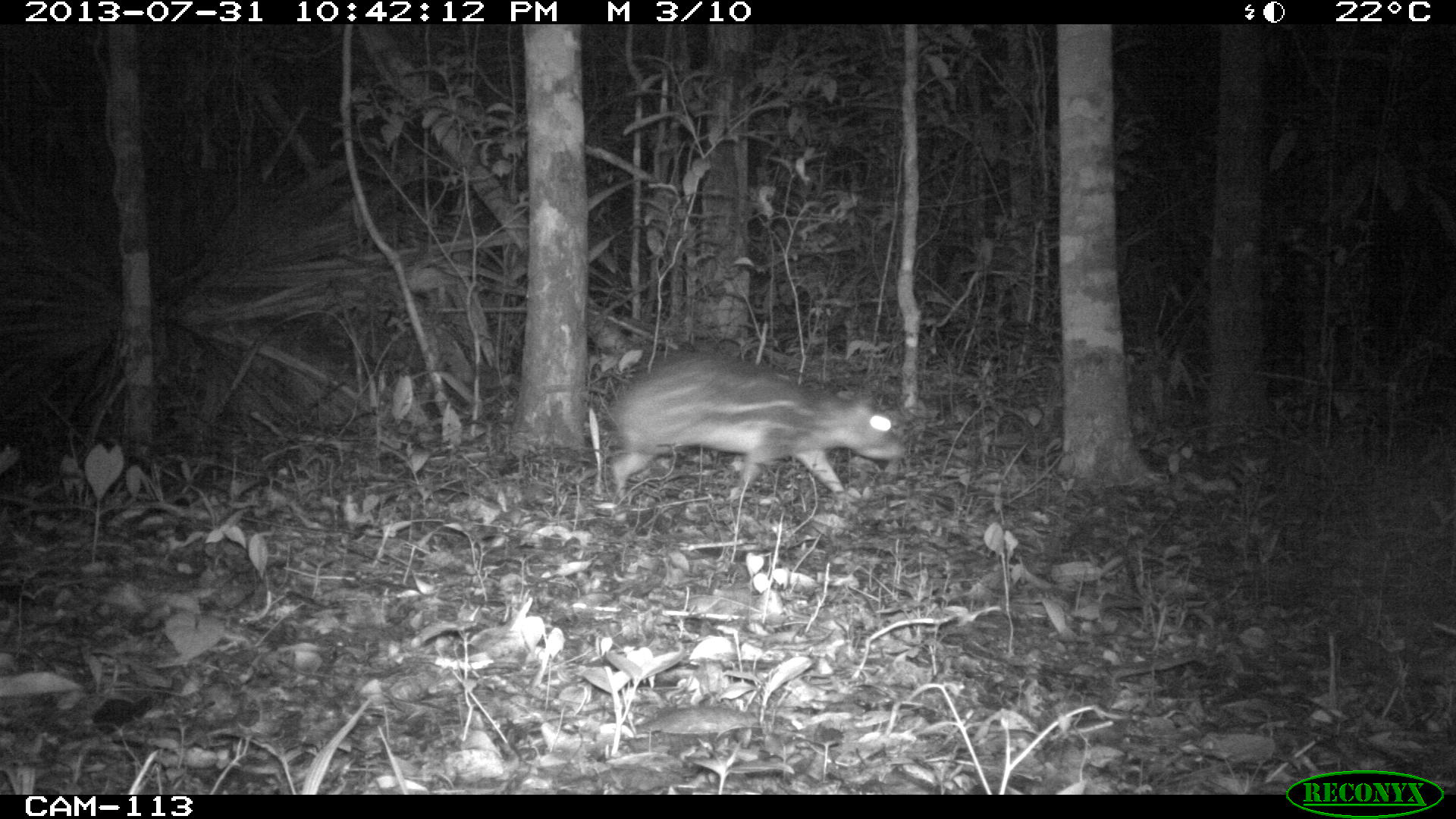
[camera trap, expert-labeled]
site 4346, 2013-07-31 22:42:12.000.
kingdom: Animalia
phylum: Chordata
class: Mammalia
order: Rodentia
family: Cuniculidae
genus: Cuniculus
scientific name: Cuniculus paca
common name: lowland paca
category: agouti paca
Agouti paca (lowland paca) (Cuniculus paca), count 1.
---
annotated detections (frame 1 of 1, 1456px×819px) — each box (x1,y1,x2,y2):
agouti paca: (605,350,906,504)